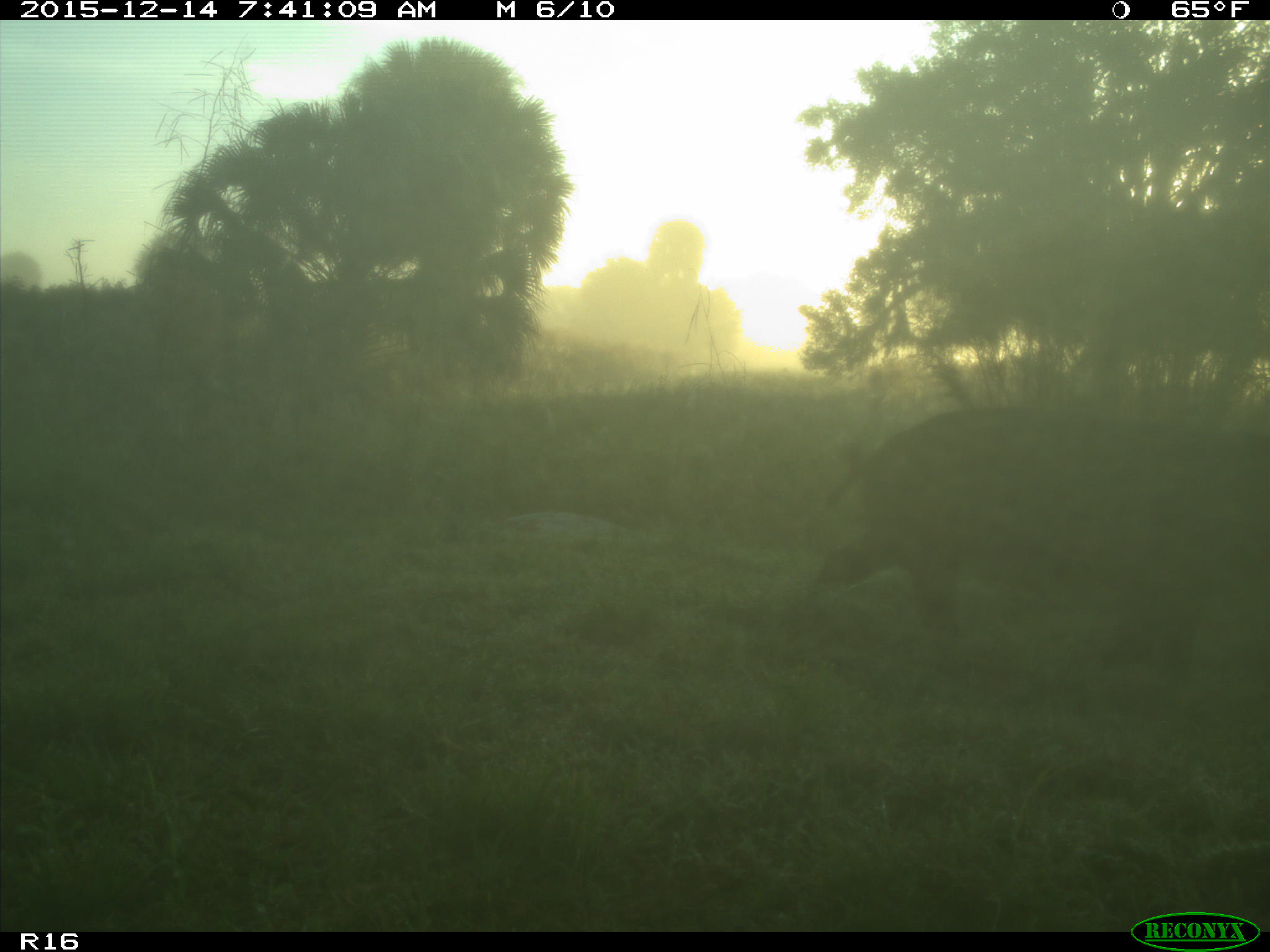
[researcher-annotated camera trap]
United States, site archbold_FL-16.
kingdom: Animalia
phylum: Chordata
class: Mammalia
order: Artiodactyla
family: Suidae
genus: Sus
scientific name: Sus scrofa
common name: wild boar